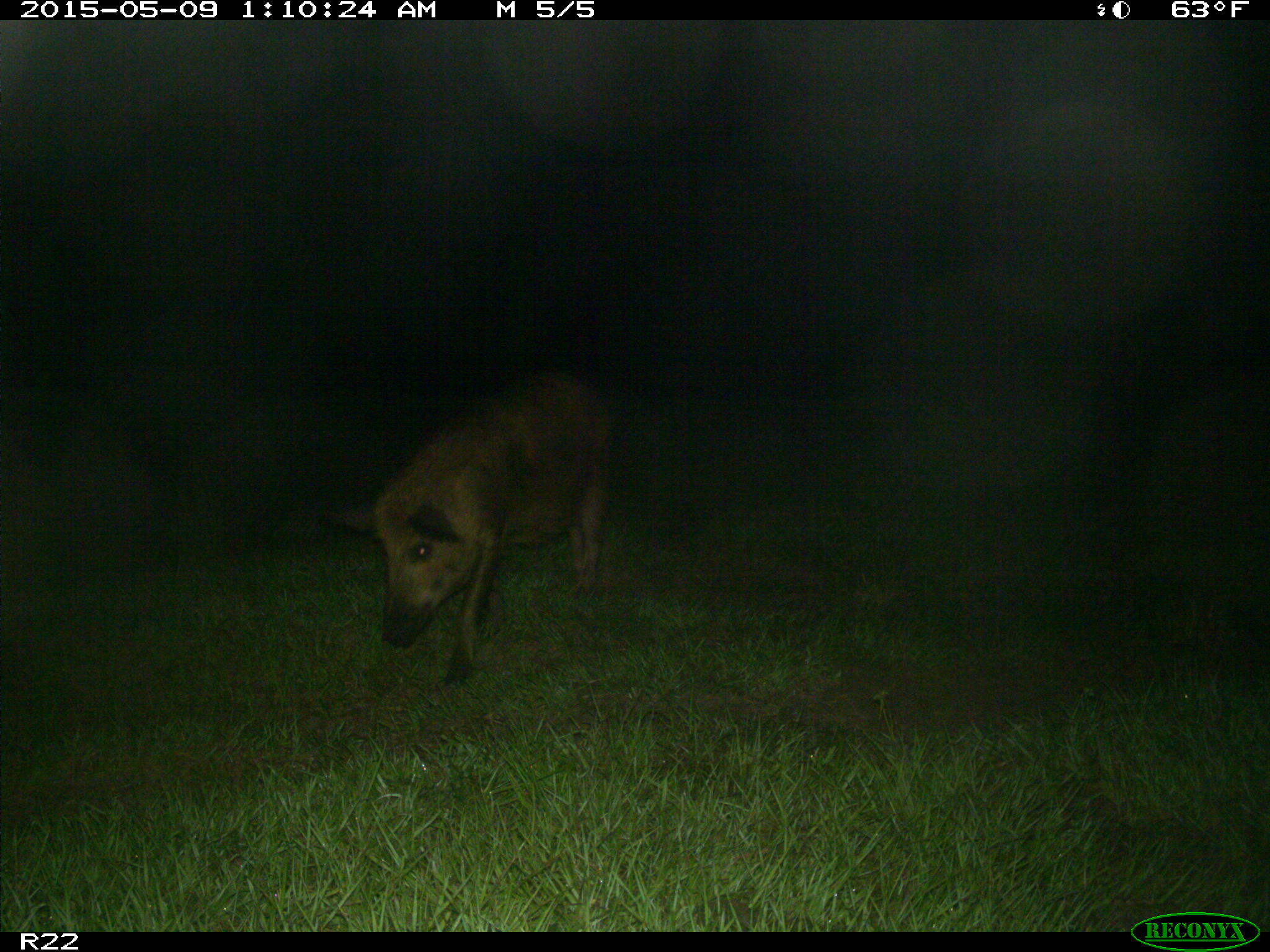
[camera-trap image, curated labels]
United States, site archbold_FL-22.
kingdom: Animalia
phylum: Chordata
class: Mammalia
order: Artiodactyla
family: Suidae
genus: Sus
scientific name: Sus scrofa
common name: wild boar